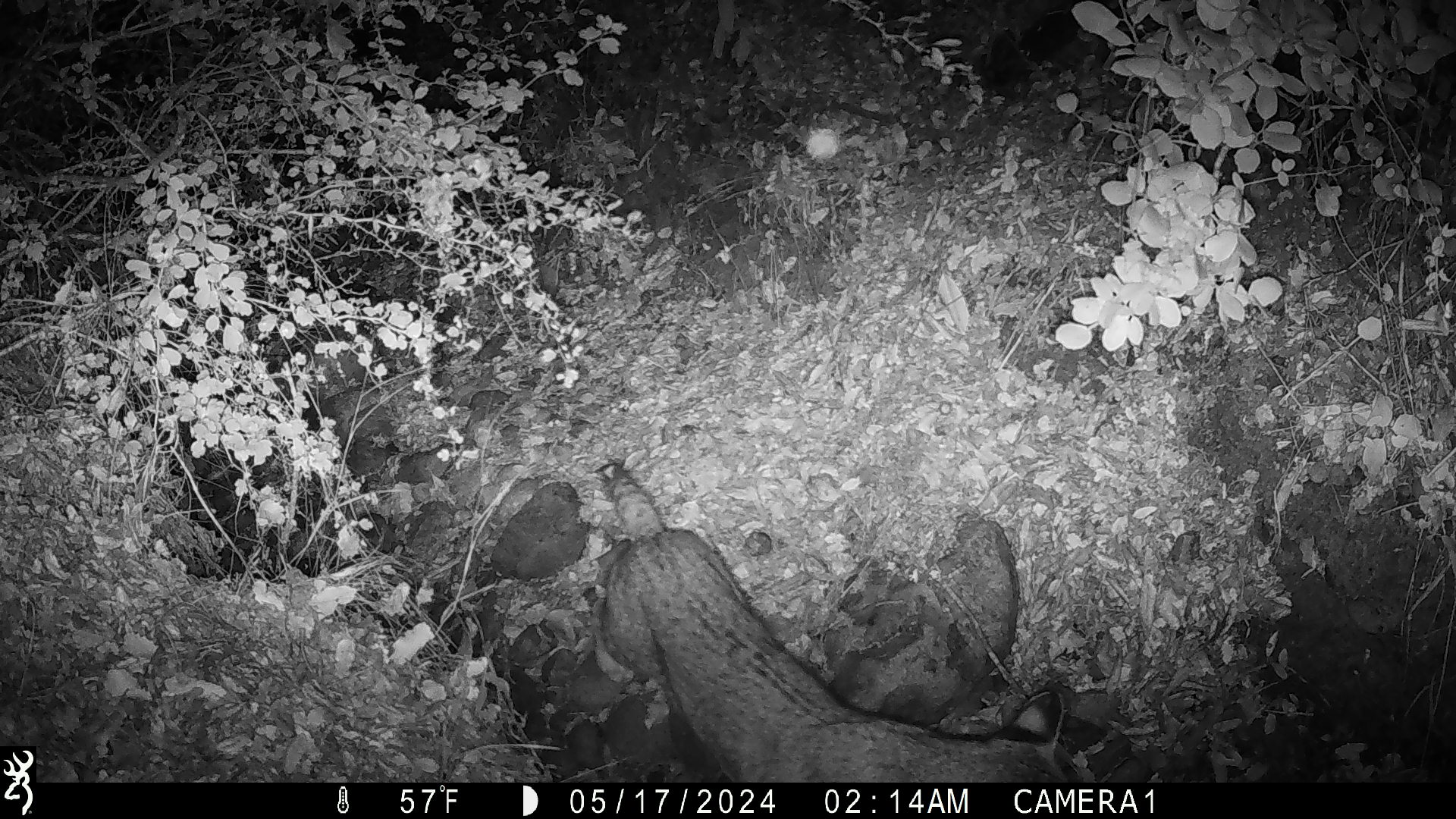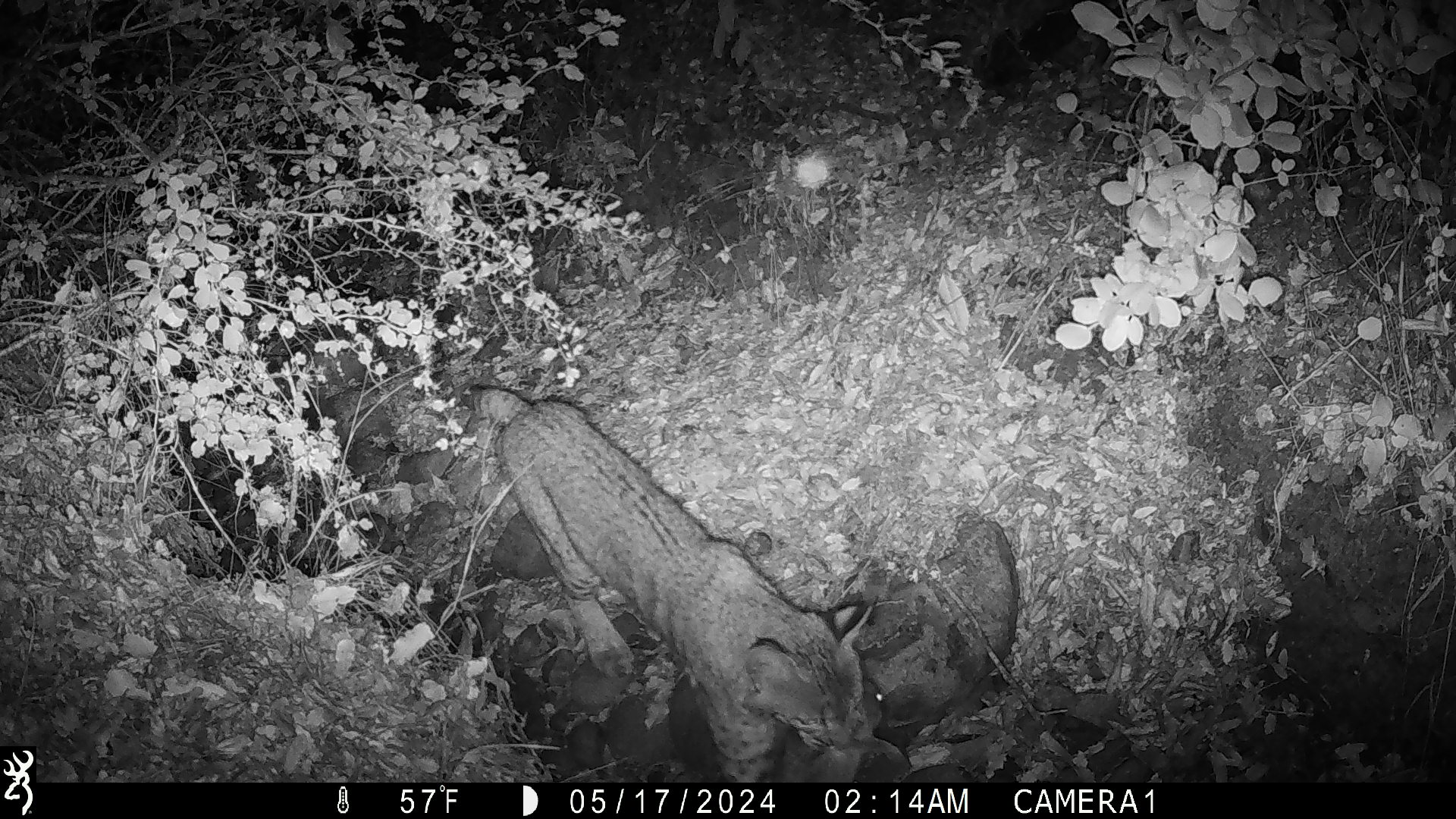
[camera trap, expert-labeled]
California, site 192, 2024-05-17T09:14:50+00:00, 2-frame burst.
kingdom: Animalia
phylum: Chordata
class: Mammalia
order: Carnivora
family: Felidae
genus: Lynx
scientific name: Lynx rufus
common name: bobcat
Bobcat (Lynx rufus).